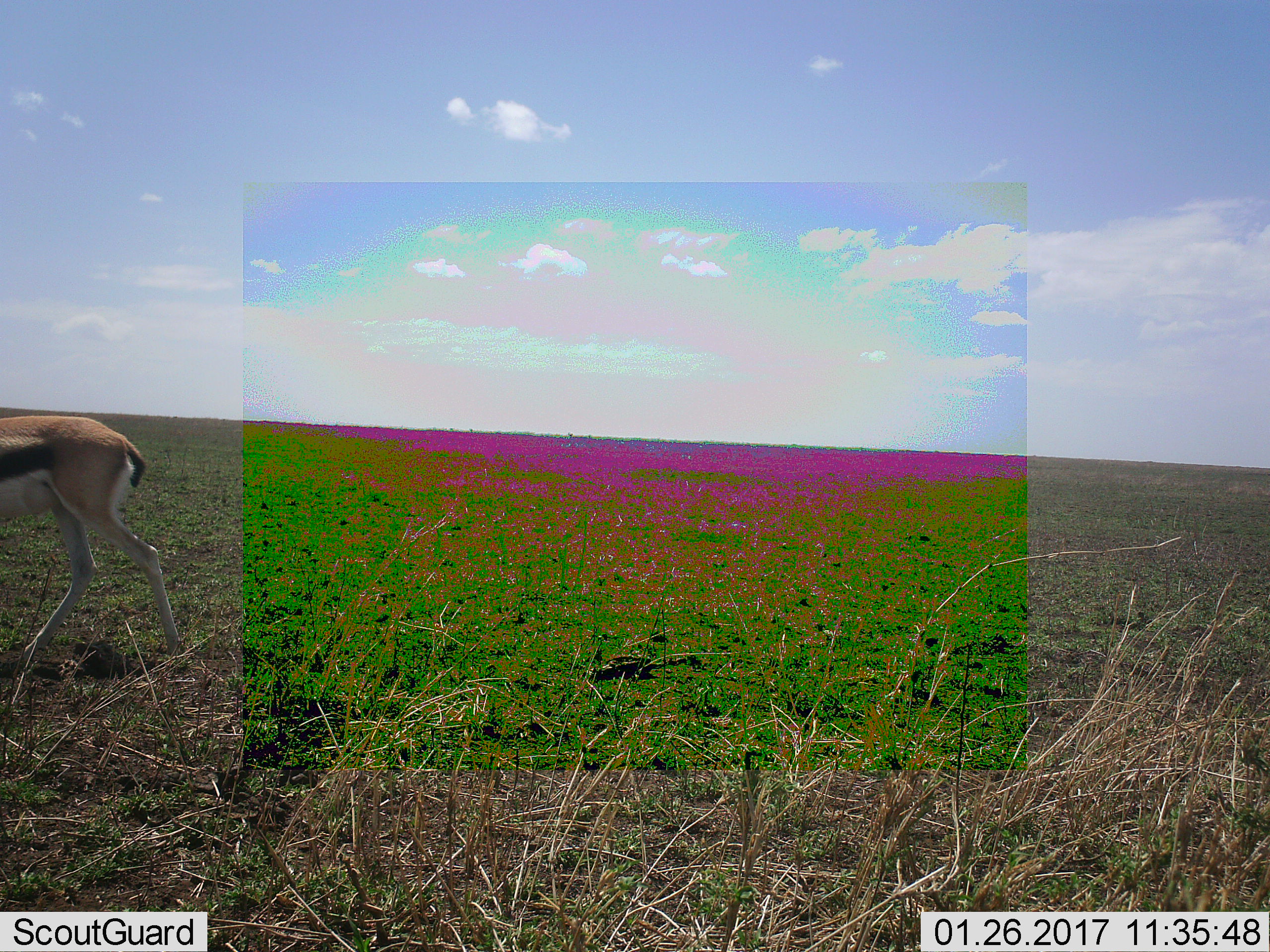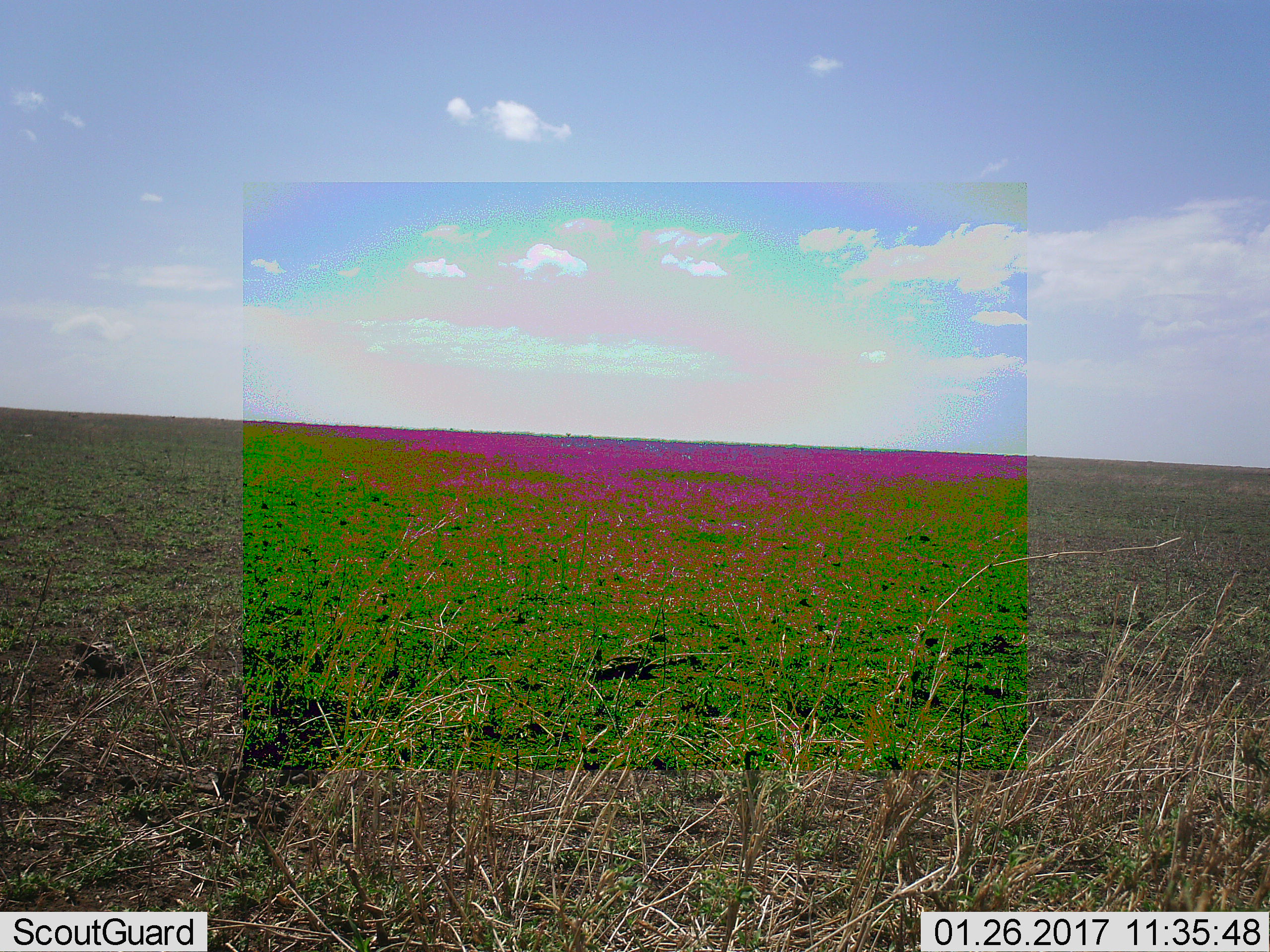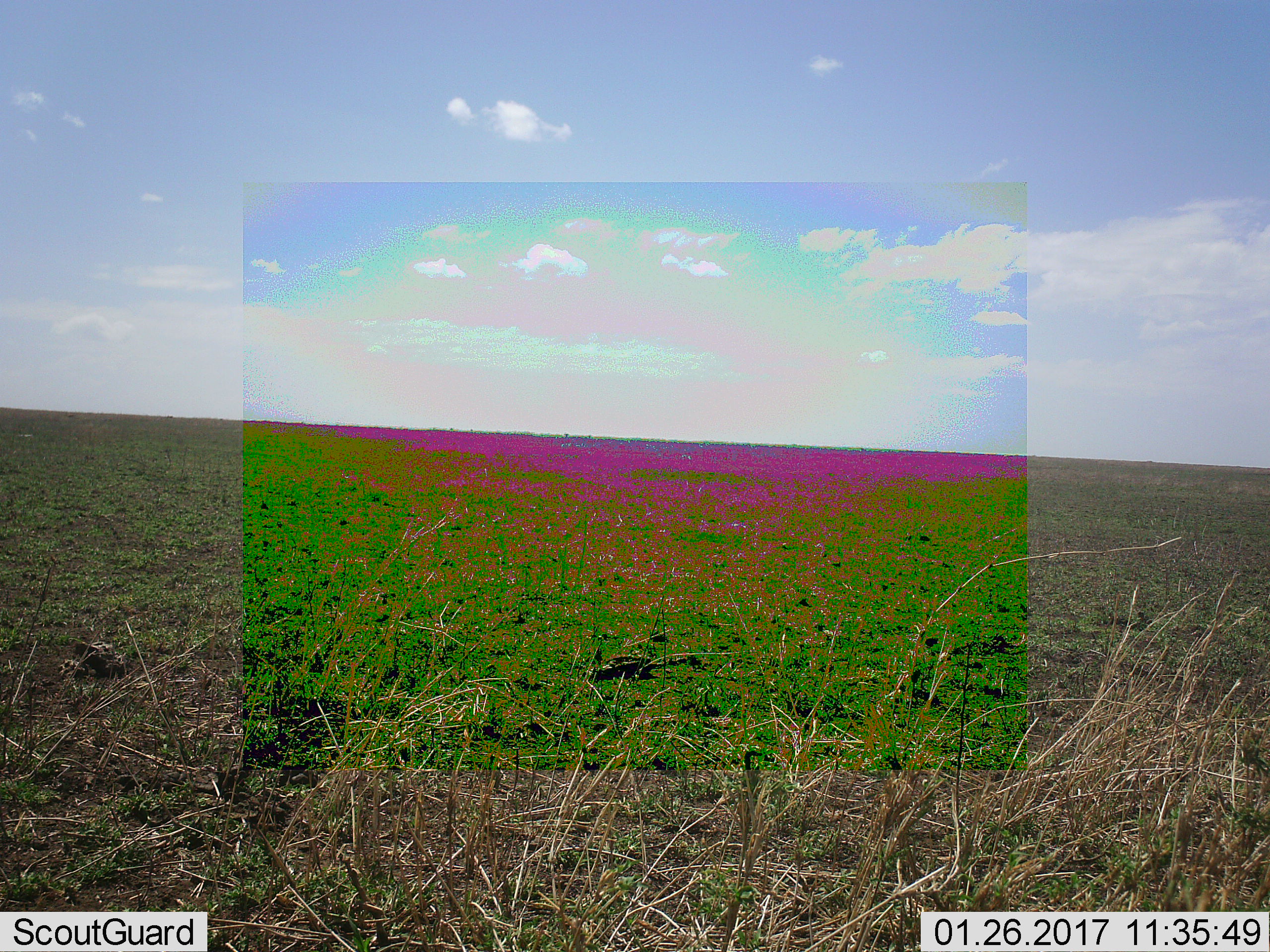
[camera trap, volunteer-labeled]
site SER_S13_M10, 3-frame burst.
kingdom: Animalia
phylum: Chordata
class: Mammalia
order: Artiodactyla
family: Bovidae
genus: Eudorcas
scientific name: Eudorcas thomsonii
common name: thomson's gazelle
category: gazellethomsons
Gazellethomsons (thomson's gazelle) (Eudorcas thomsonii), count 1. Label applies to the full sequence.